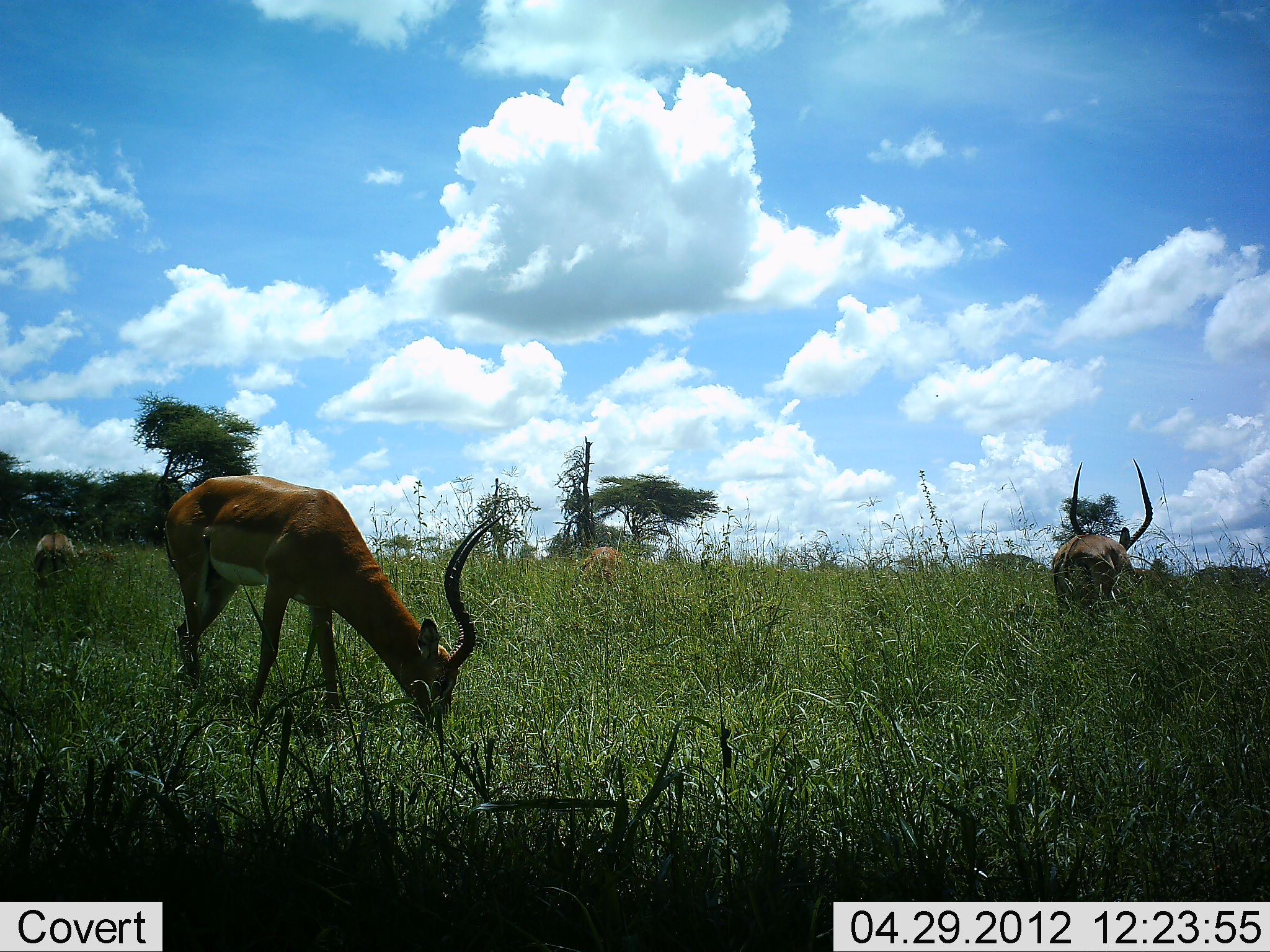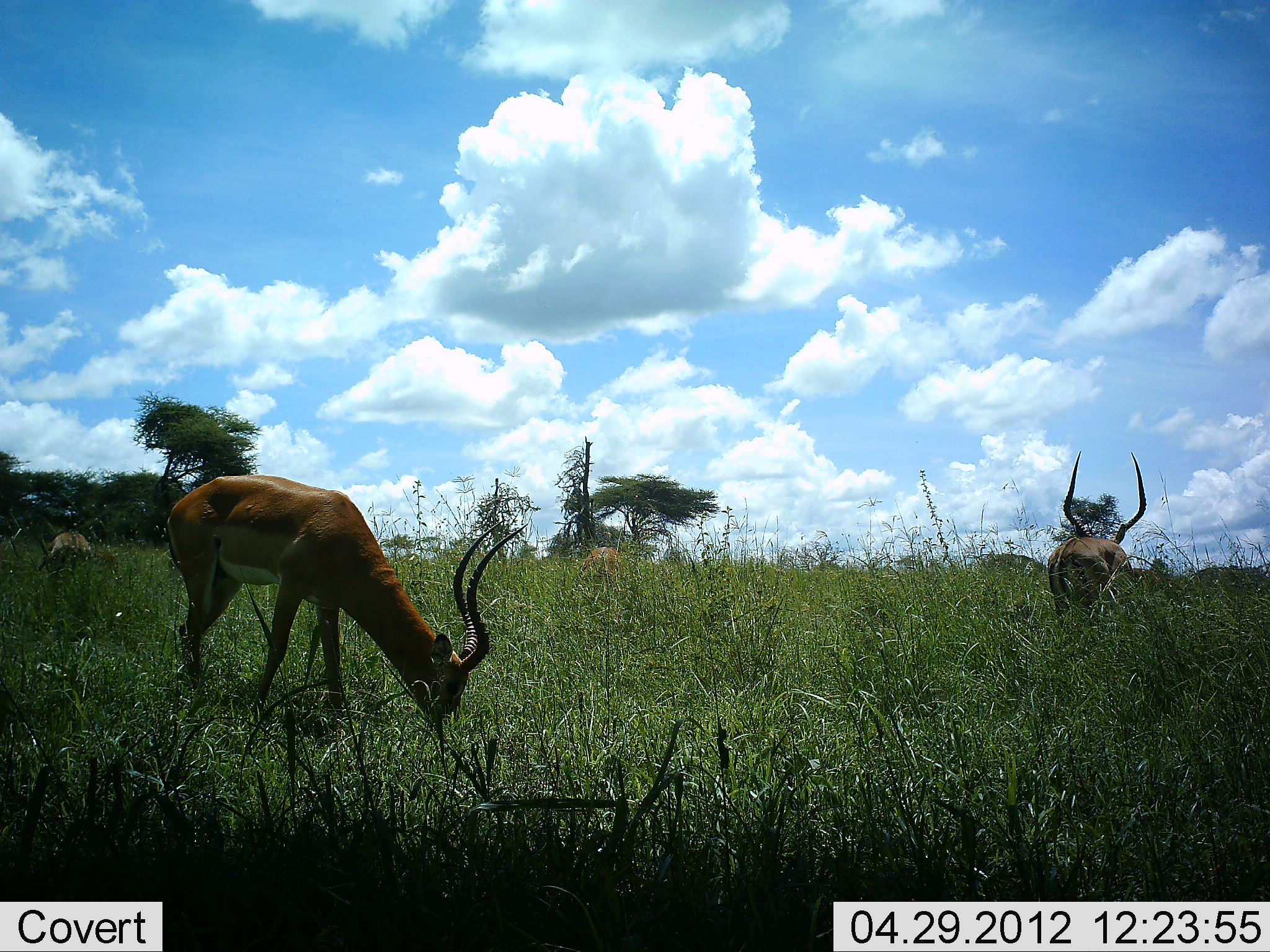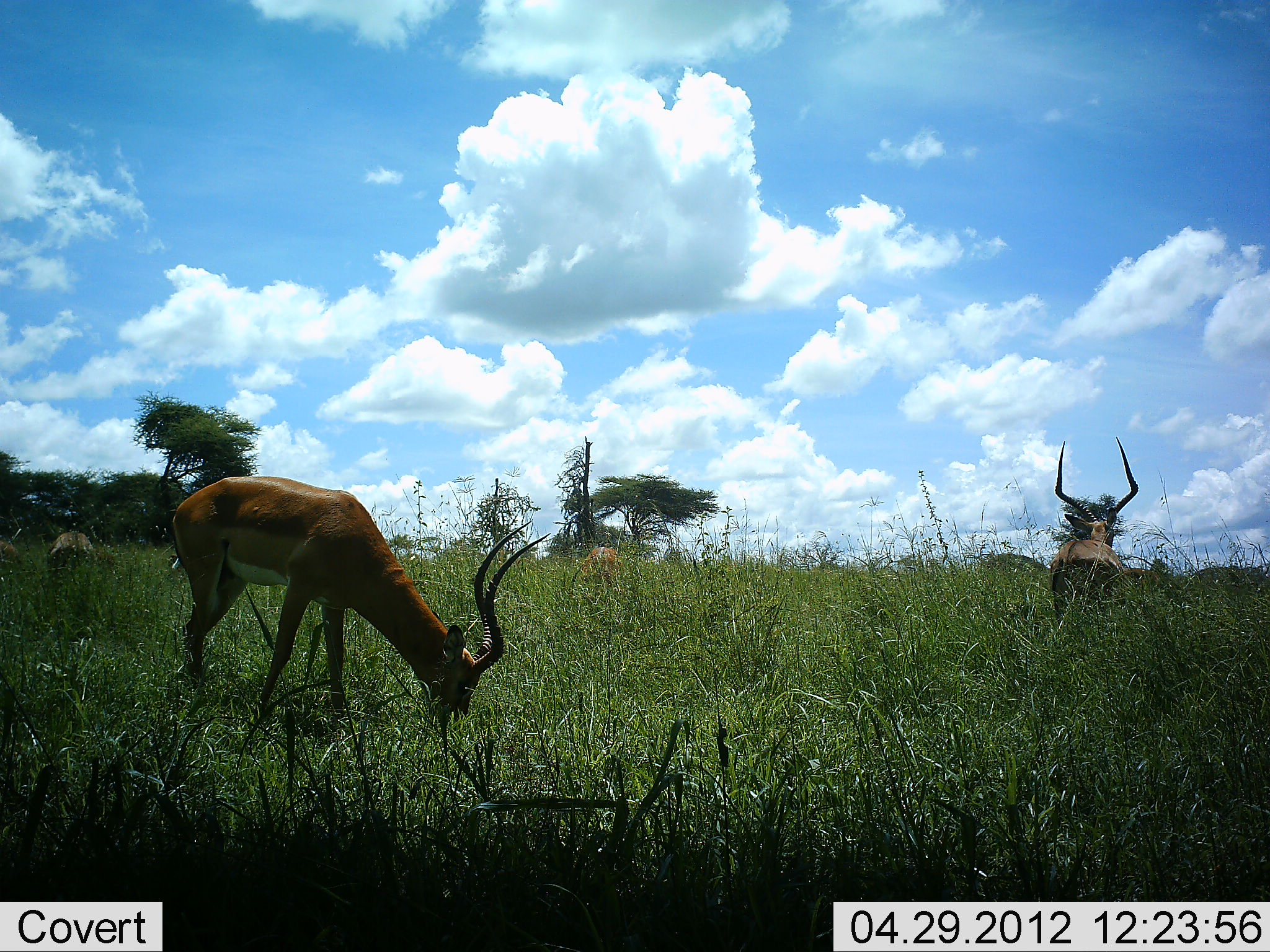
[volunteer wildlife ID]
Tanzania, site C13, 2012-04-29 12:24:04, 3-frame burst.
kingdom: Animalia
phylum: Chordata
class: Mammalia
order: Artiodactyla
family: Bovidae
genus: Aepyceros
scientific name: Aepyceros melampus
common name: impala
Impala (Aepyceros melampus), count 4. Behavior (volunteer vote fractions): standing 45%, resting 0%, moving 16%, interacting 0%. Young present (vote fraction): 3%. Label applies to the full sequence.